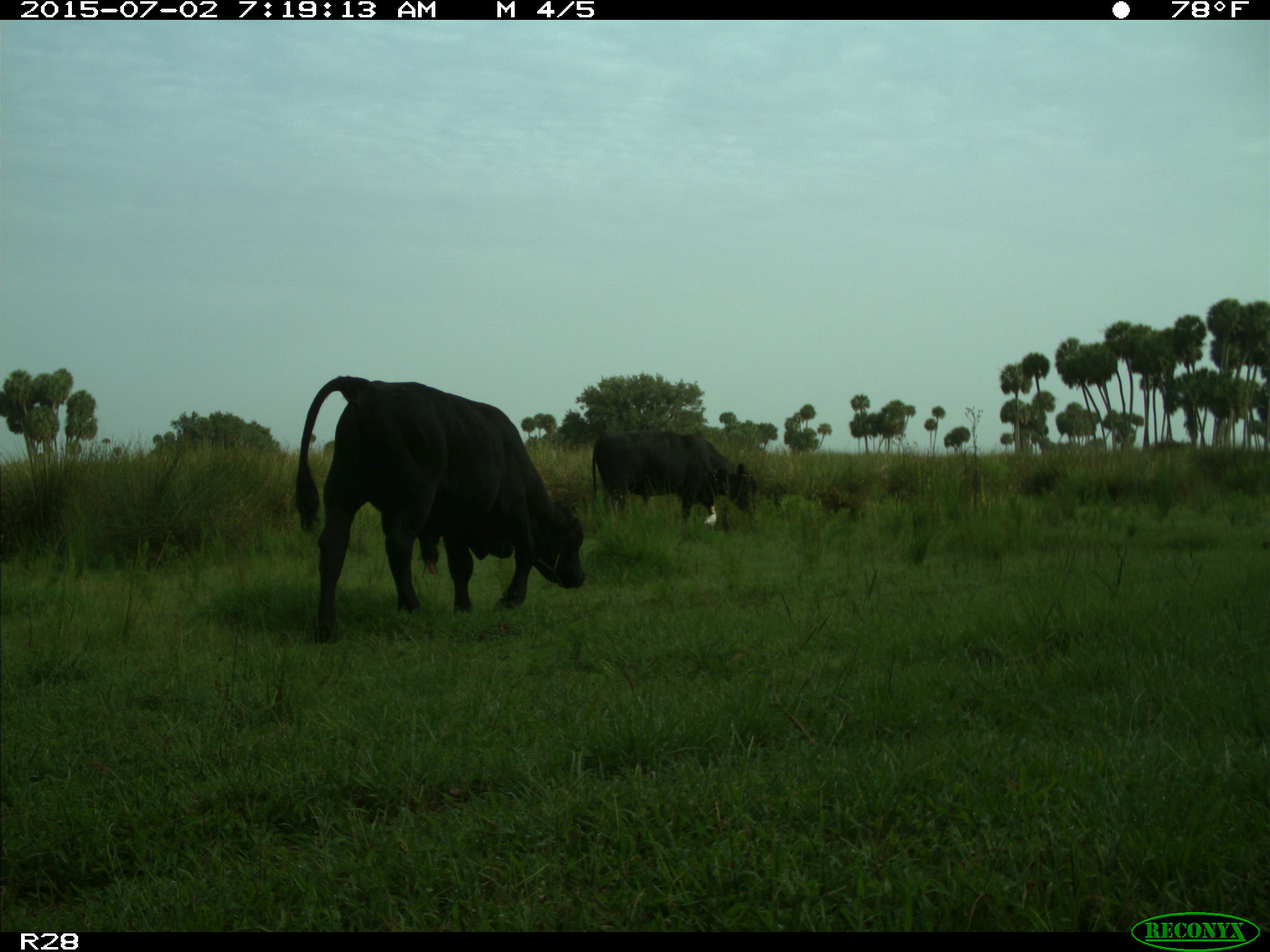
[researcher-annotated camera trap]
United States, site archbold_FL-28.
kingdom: Animalia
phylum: Chordata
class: Mammalia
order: Artiodactyla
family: Bovidae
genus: Bos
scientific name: Bos taurus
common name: domestic cow